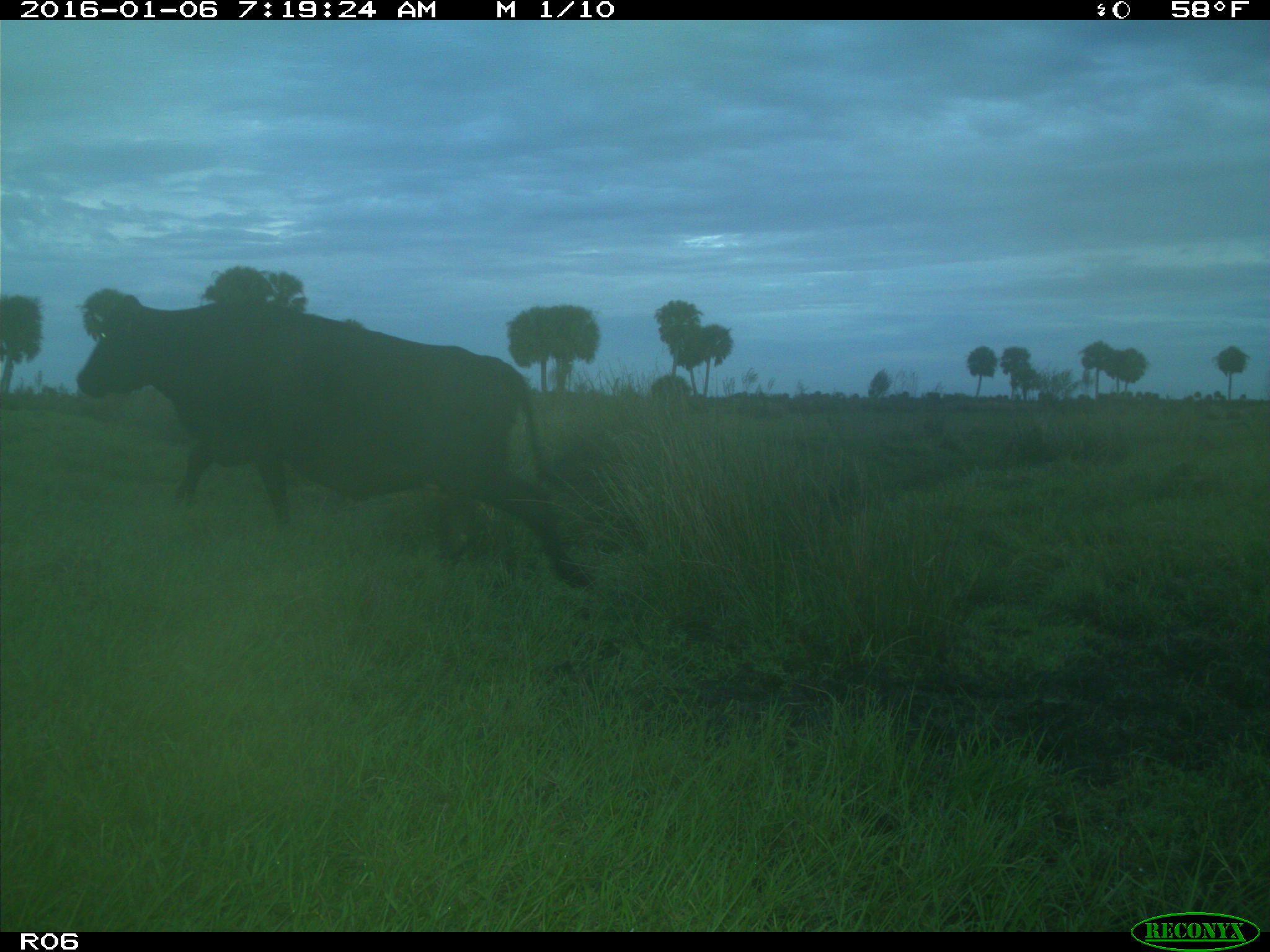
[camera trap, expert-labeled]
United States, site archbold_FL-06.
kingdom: Animalia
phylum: Chordata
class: Mammalia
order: Artiodactyla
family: Bovidae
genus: Bos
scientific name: Bos taurus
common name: domestic cow